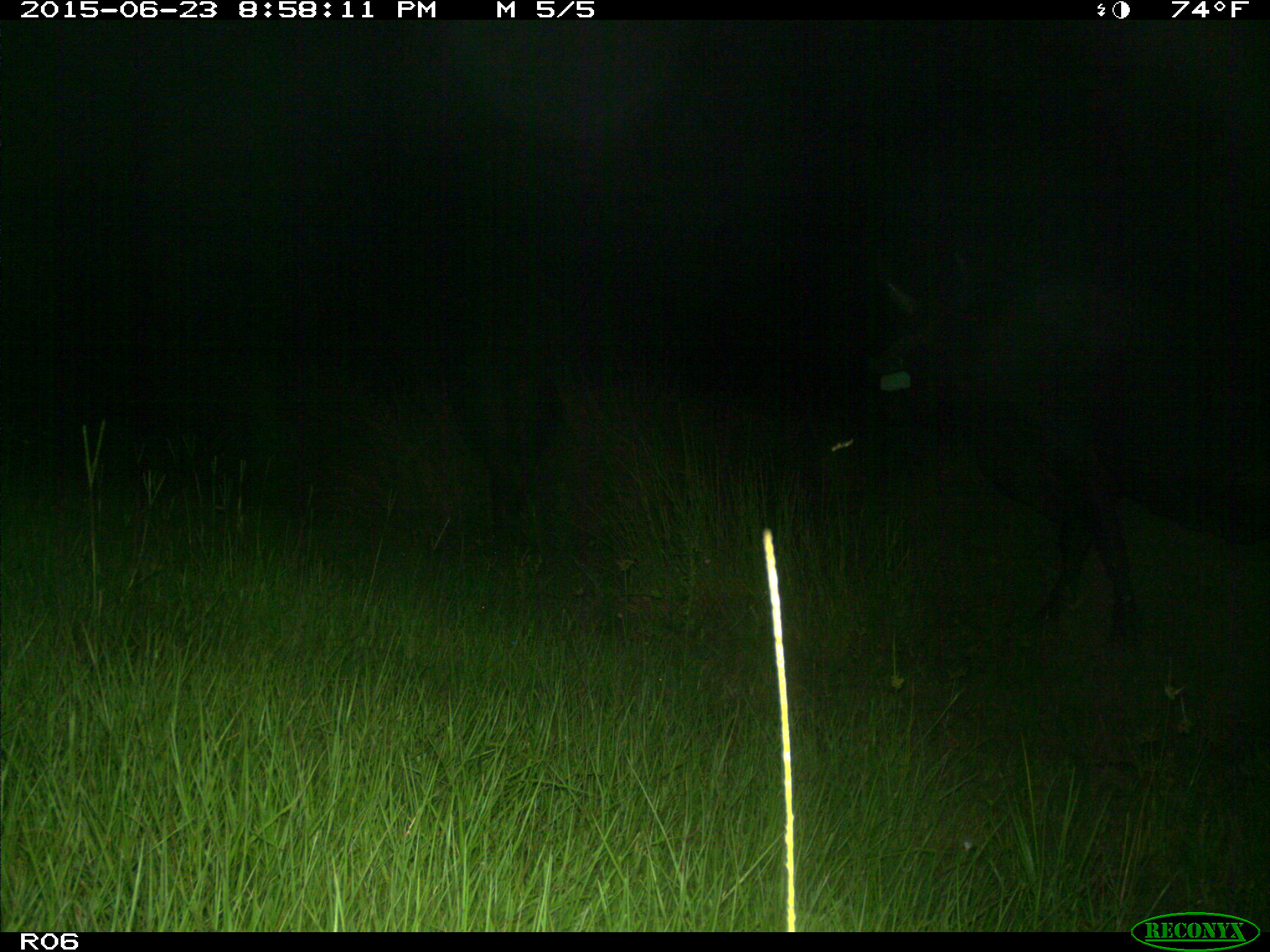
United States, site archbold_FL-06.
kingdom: Animalia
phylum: Chordata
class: Mammalia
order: Artiodactyla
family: Bovidae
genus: Bos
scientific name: Bos taurus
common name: domestic cow